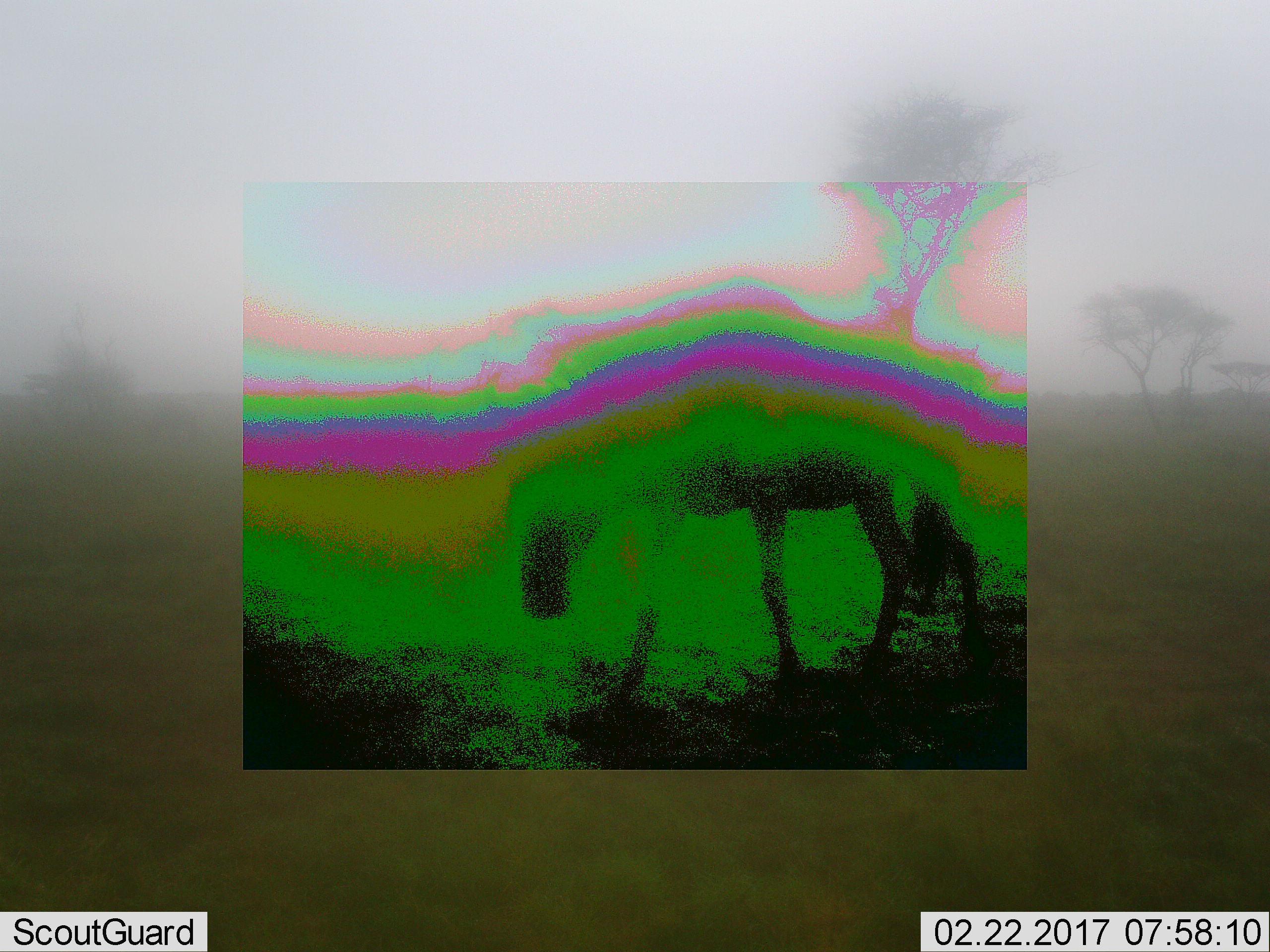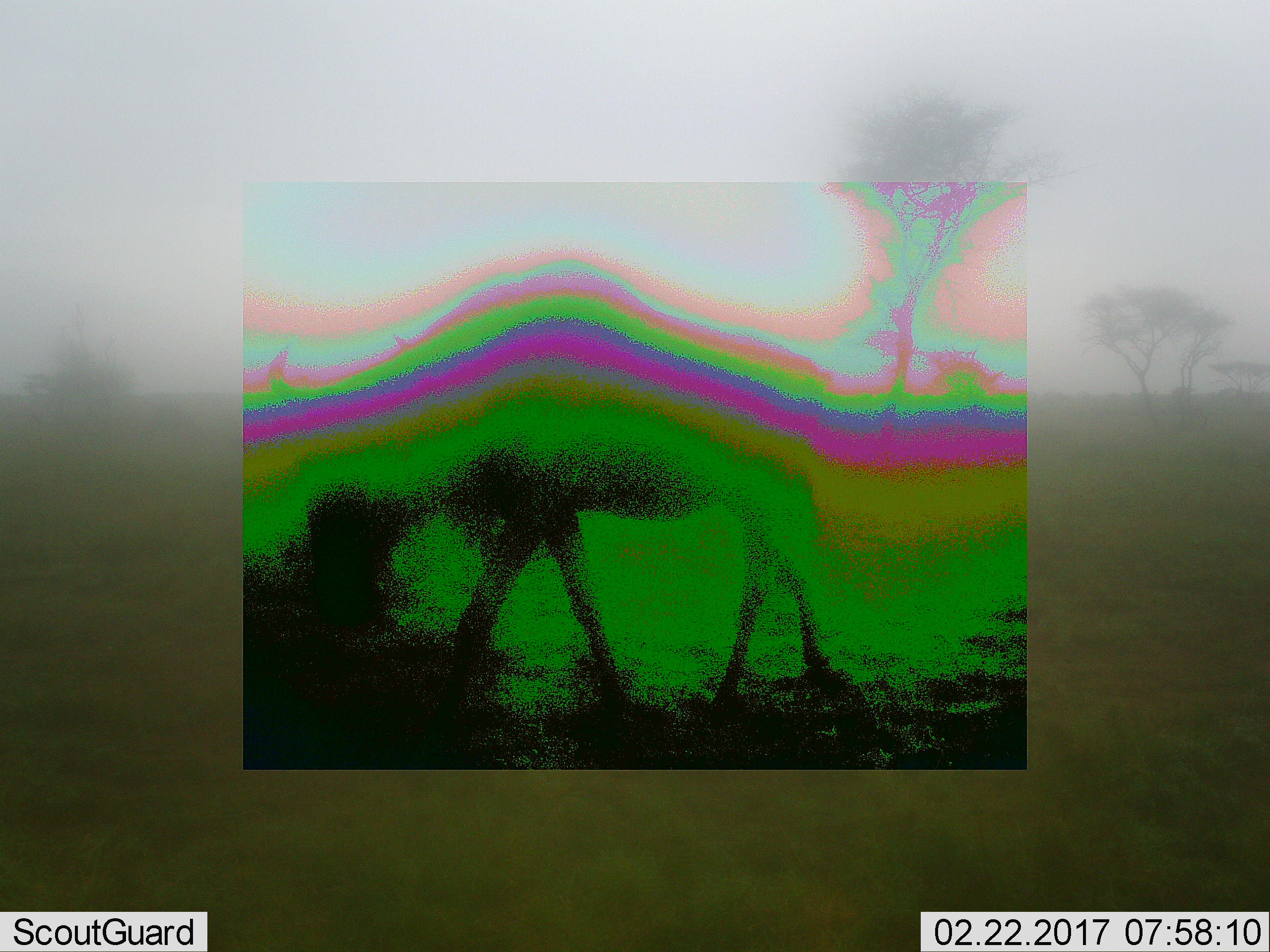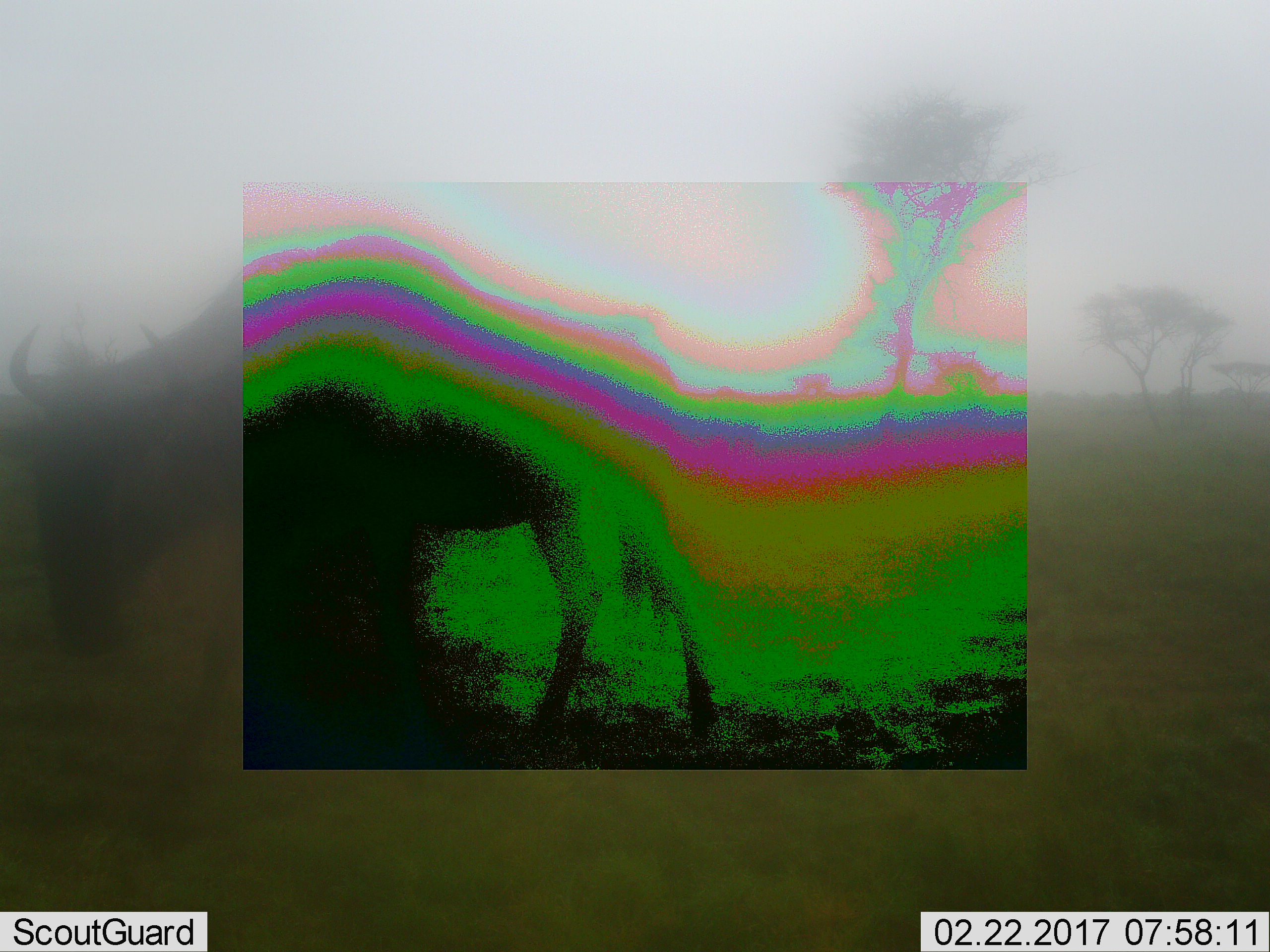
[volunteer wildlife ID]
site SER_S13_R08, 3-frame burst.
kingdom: Animalia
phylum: Chordata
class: Mammalia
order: Artiodactyla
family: Bovidae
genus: Connochaetes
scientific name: Connochaetes taurinus taurinus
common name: blue wildebeest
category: wildebeestblue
Wildebeestblue (blue wildebeest) (Connochaetes taurinus taurinus), count 1. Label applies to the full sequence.